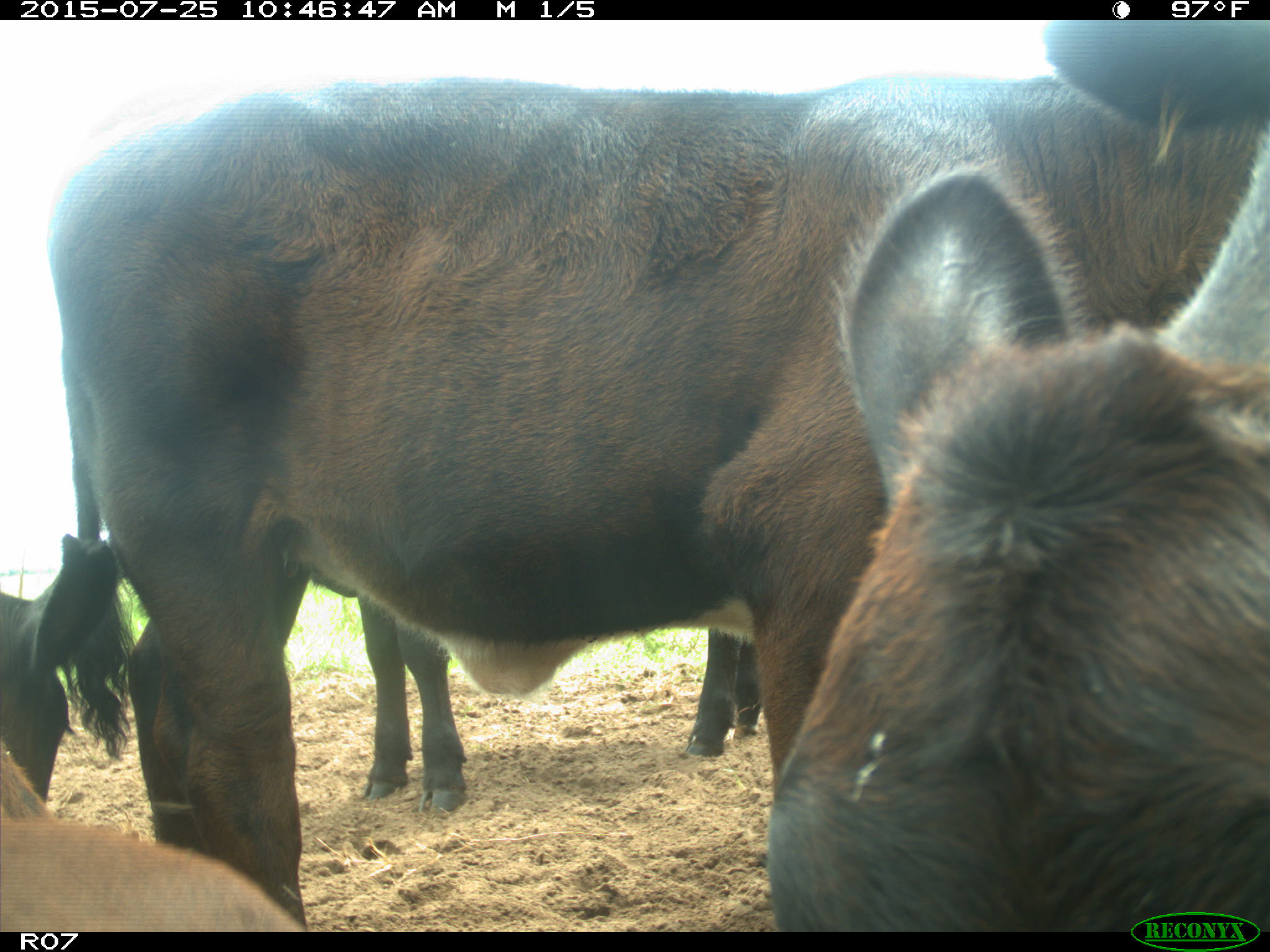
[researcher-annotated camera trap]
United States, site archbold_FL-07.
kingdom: Animalia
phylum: Chordata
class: Mammalia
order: Artiodactyla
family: Bovidae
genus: Bos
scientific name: Bos taurus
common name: domestic cow